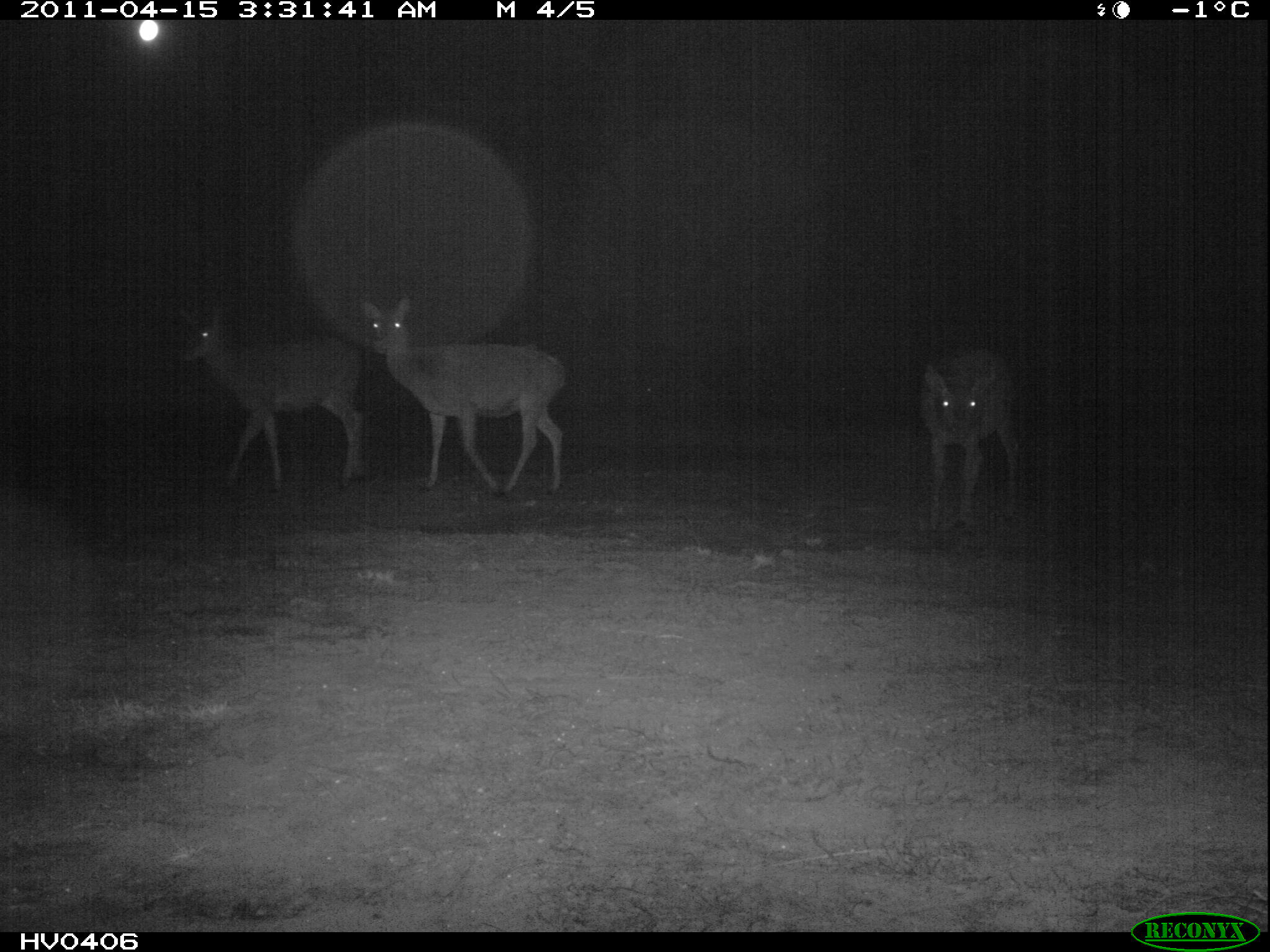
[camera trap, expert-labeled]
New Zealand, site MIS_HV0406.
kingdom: Animalia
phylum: Chordata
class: Mammalia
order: Artiodactyla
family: Cervidae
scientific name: Cervidae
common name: deer